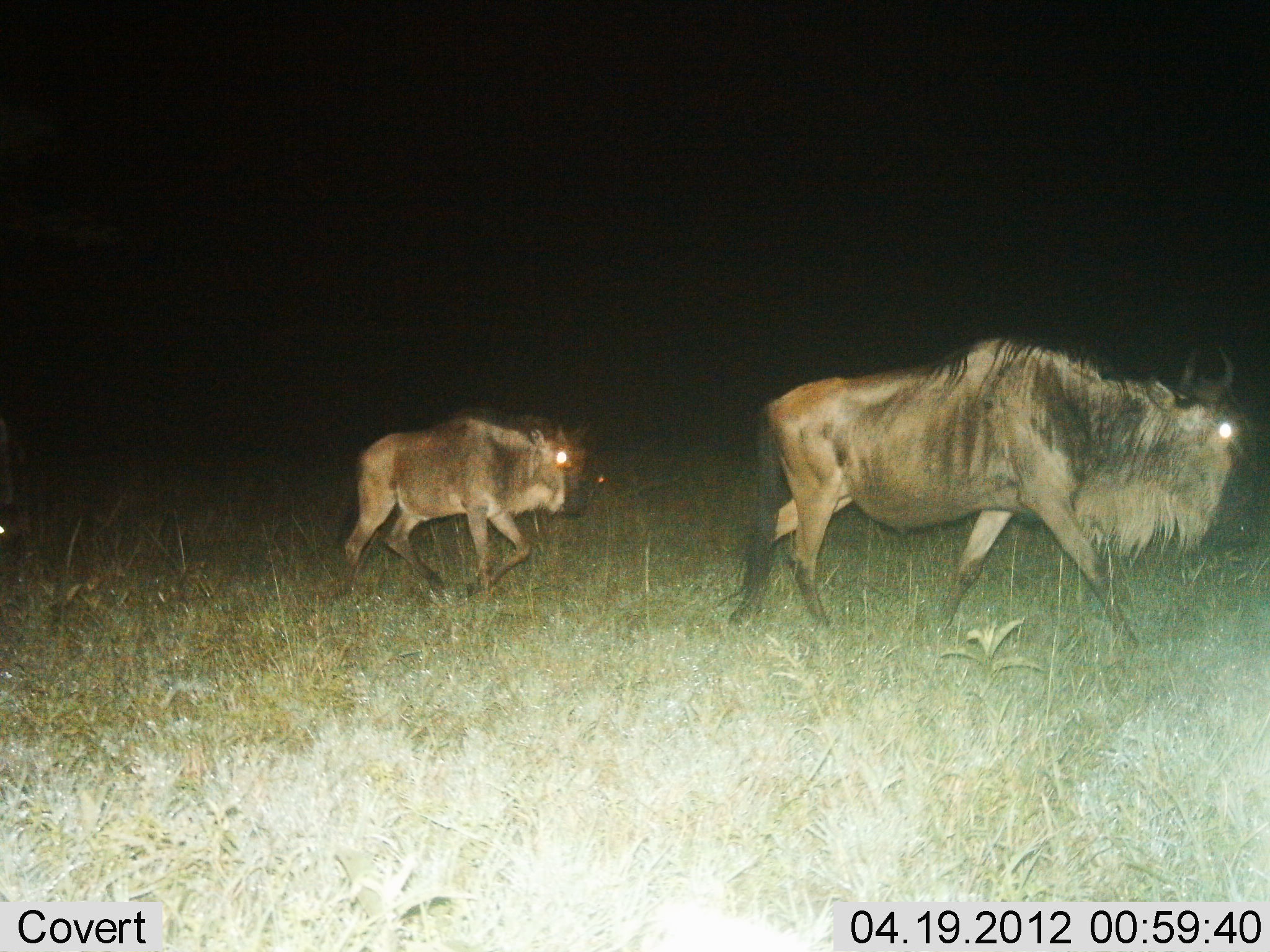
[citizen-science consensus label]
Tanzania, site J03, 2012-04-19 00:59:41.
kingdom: Animalia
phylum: Chordata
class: Mammalia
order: Artiodactyla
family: Bovidae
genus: Connochaetes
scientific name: Connochaetes taurinus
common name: blue wildebeest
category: wildebeest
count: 2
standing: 7%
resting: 0%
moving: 93%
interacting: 0%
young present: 71%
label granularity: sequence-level